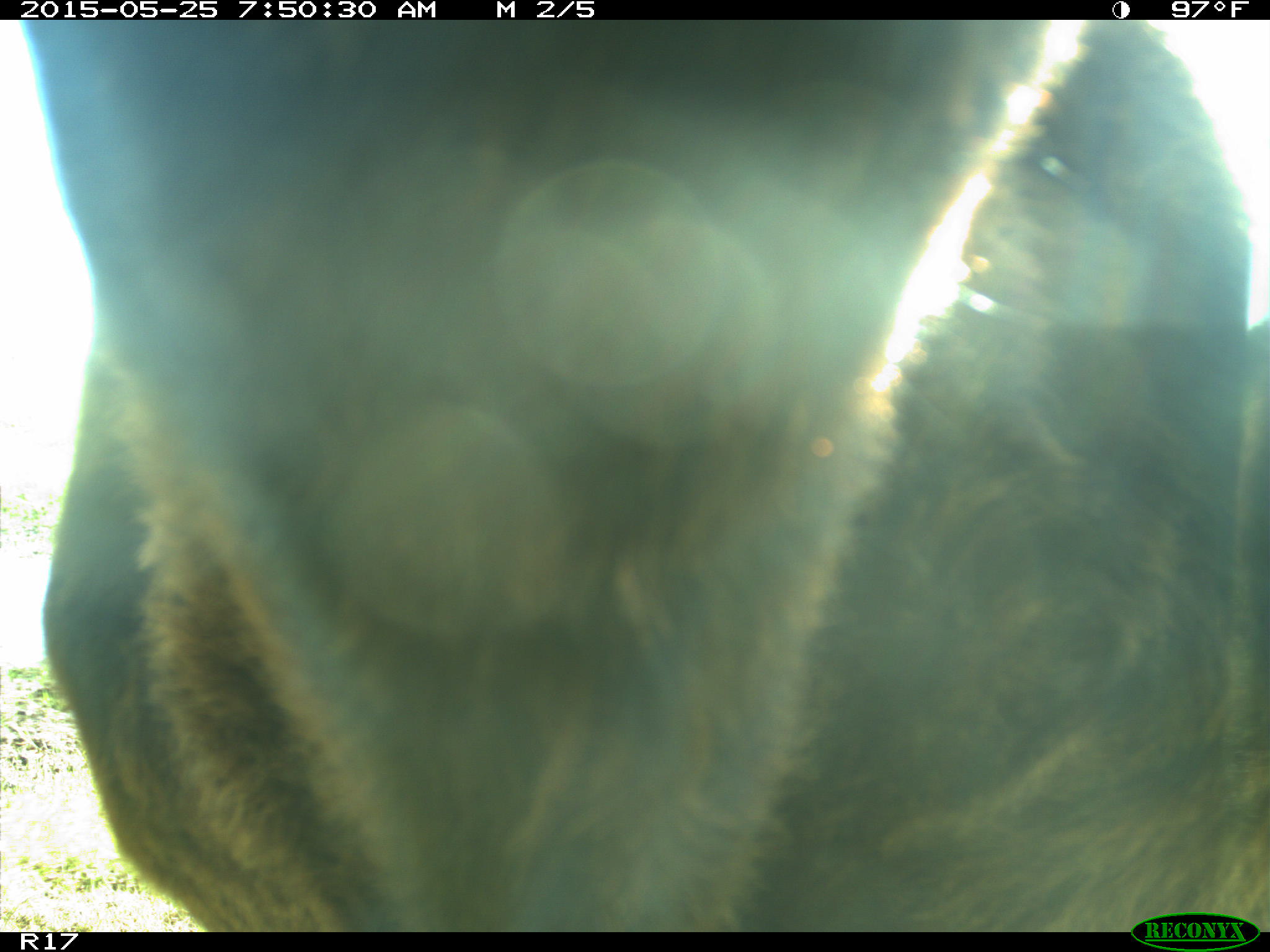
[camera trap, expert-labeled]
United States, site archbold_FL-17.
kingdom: Animalia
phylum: Chordata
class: Mammalia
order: Artiodactyla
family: Bovidae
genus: Bos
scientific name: Bos taurus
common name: domestic cow